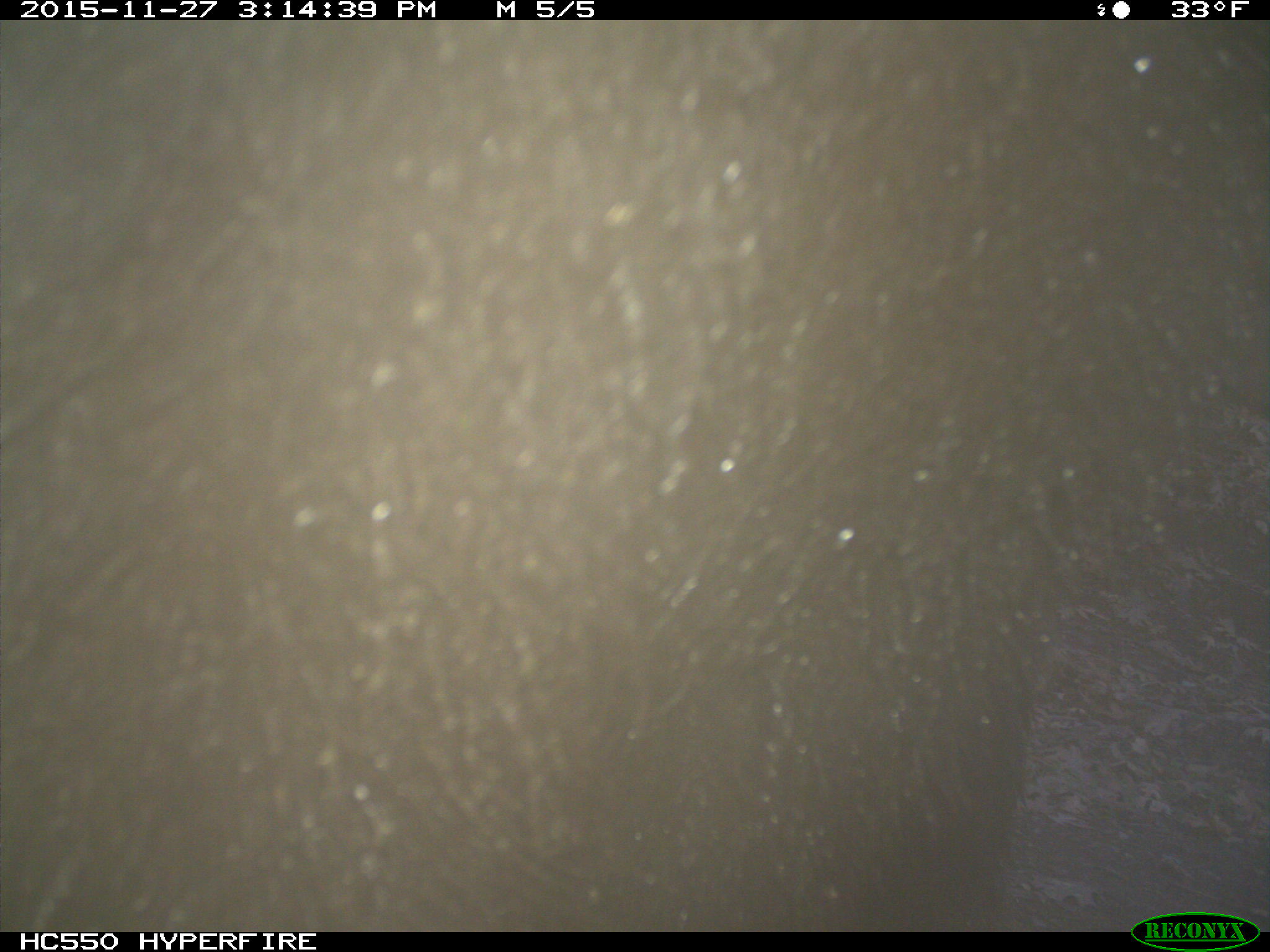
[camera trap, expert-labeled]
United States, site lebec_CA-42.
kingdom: Animalia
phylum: Chordata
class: Mammalia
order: Carnivora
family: Ursidae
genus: Ursus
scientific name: Ursus americanus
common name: american black bear